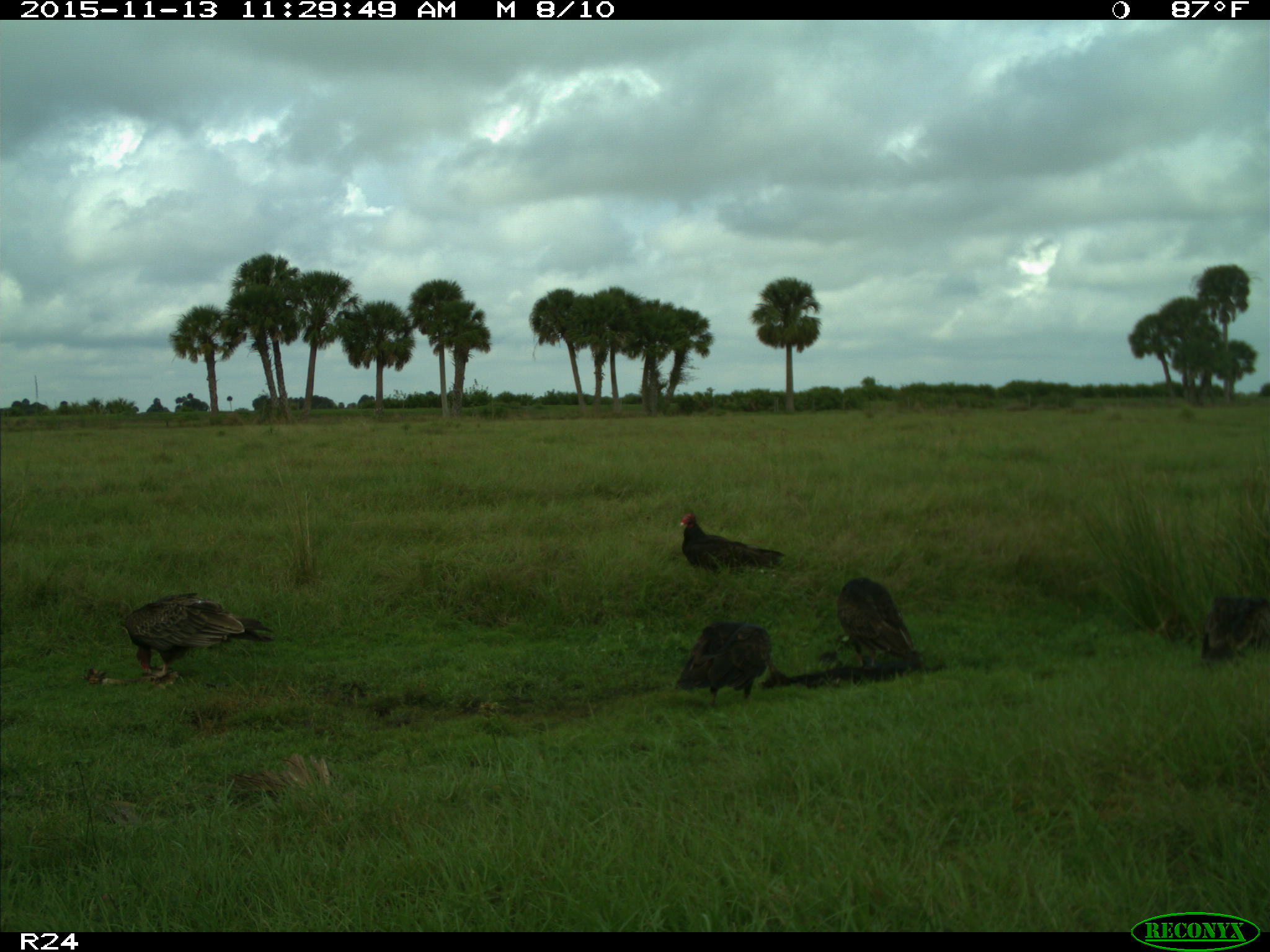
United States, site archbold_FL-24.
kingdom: Animalia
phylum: Chordata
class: Aves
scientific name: Aves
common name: birds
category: unidentified bird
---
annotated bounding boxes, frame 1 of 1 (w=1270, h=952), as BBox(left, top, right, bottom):
animal: BBox(123, 591, 273, 677); BBox(672, 619, 775, 705); BBox(837, 577, 920, 668); BBox(679, 511, 786, 569); BBox(1200, 591, 1270, 660)